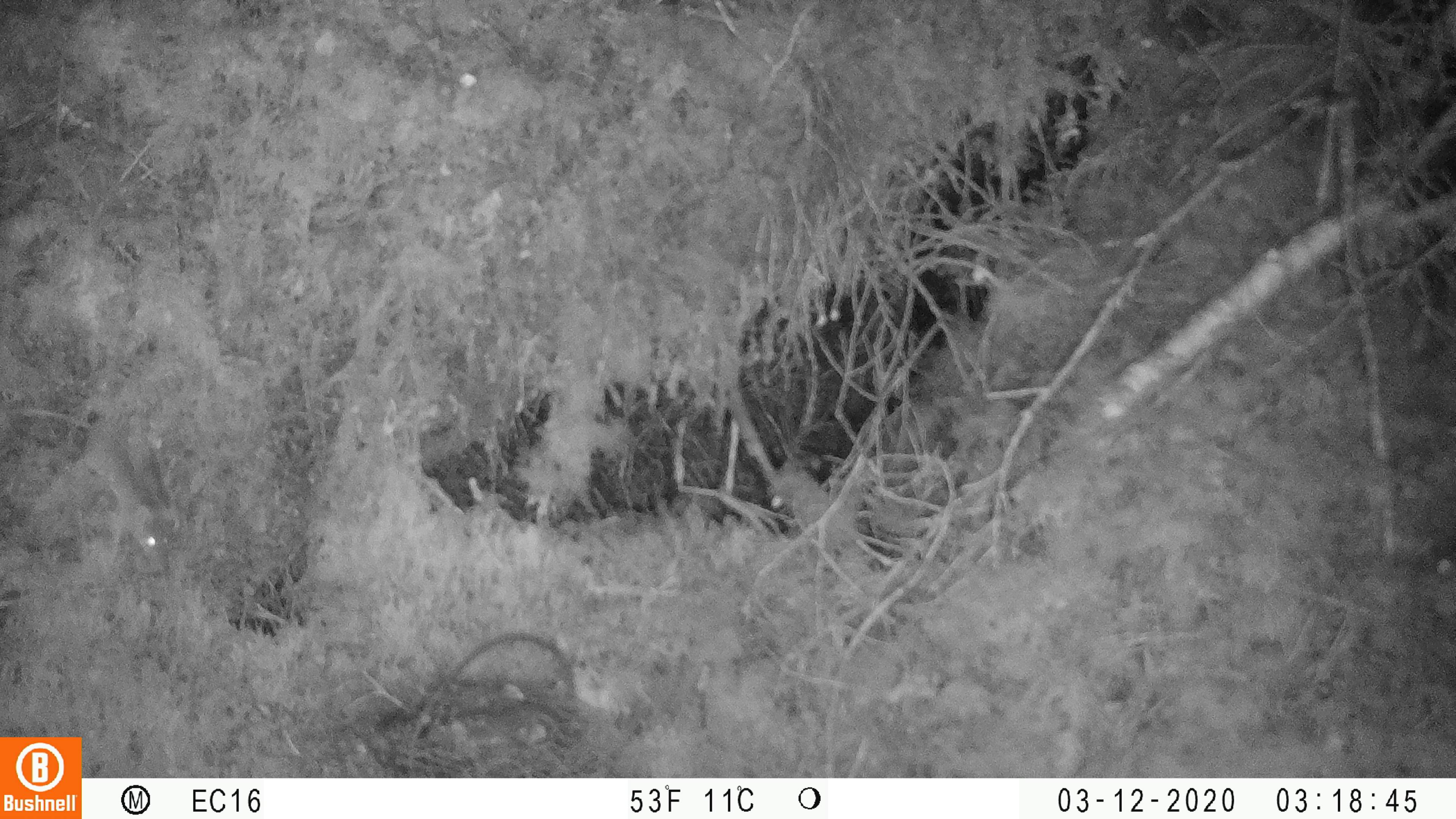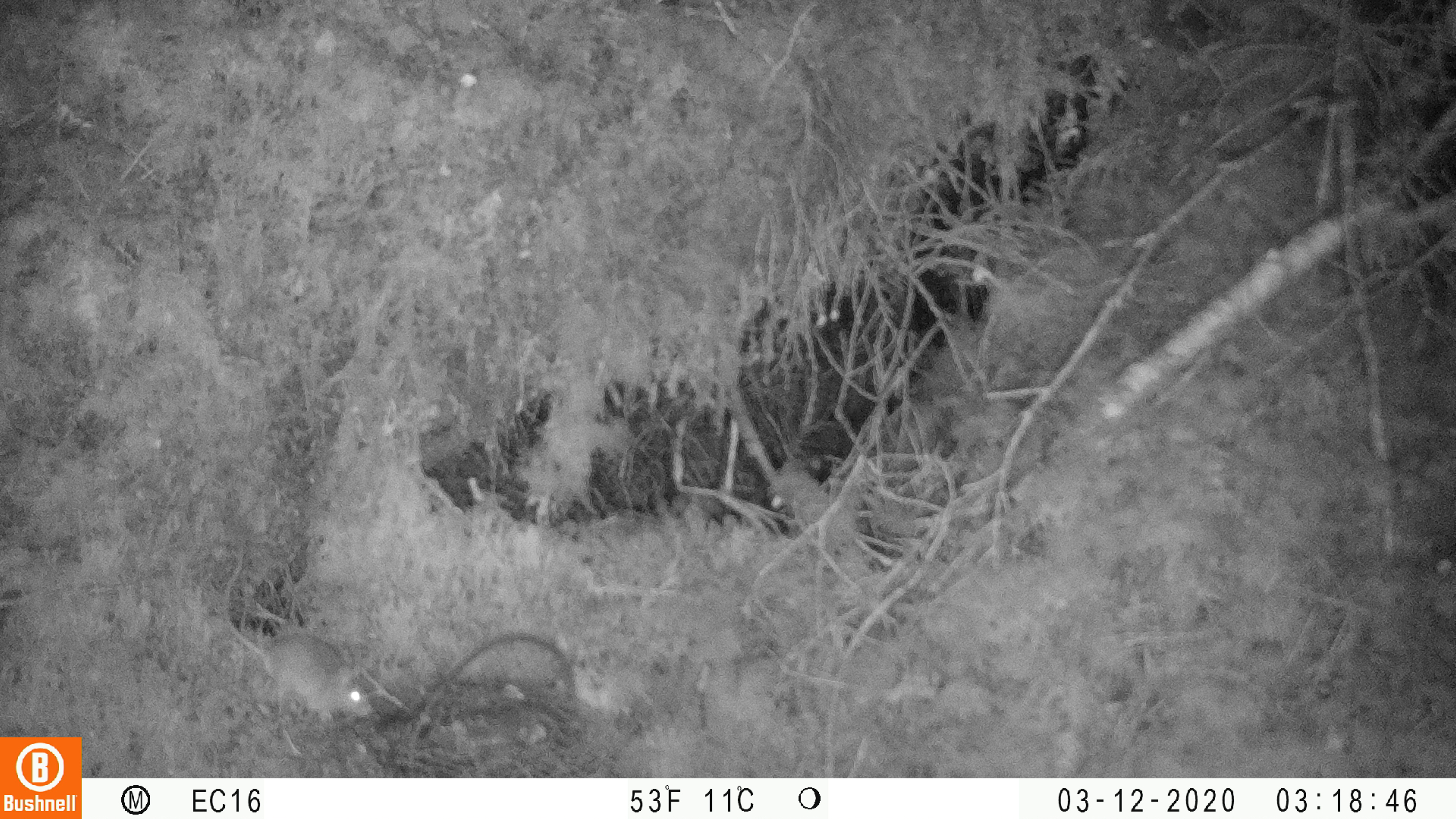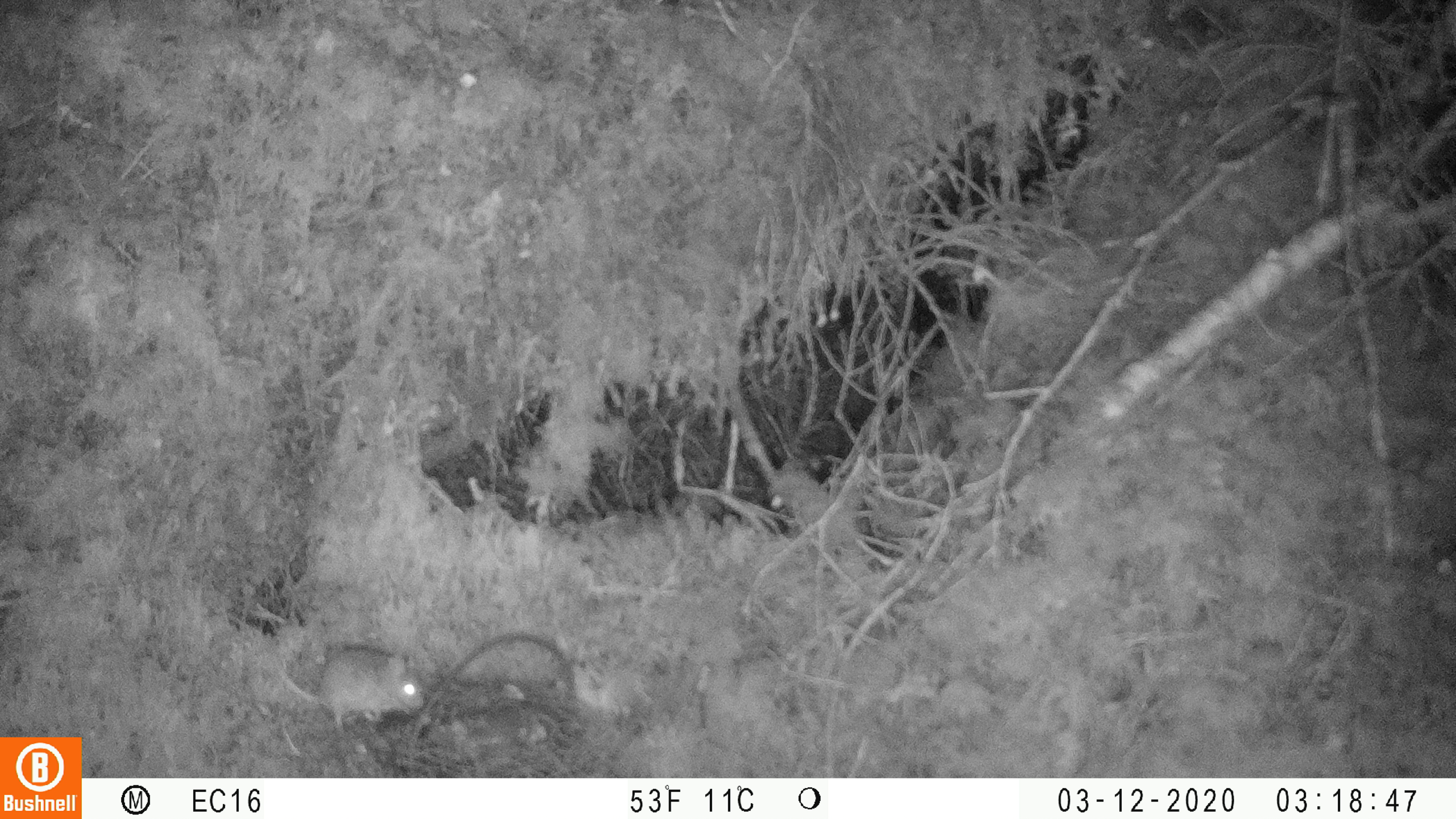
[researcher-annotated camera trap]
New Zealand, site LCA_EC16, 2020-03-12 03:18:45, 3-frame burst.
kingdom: Animalia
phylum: Chordata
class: Mammalia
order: Rodentia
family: Muridae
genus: Mus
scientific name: Mus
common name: mouse